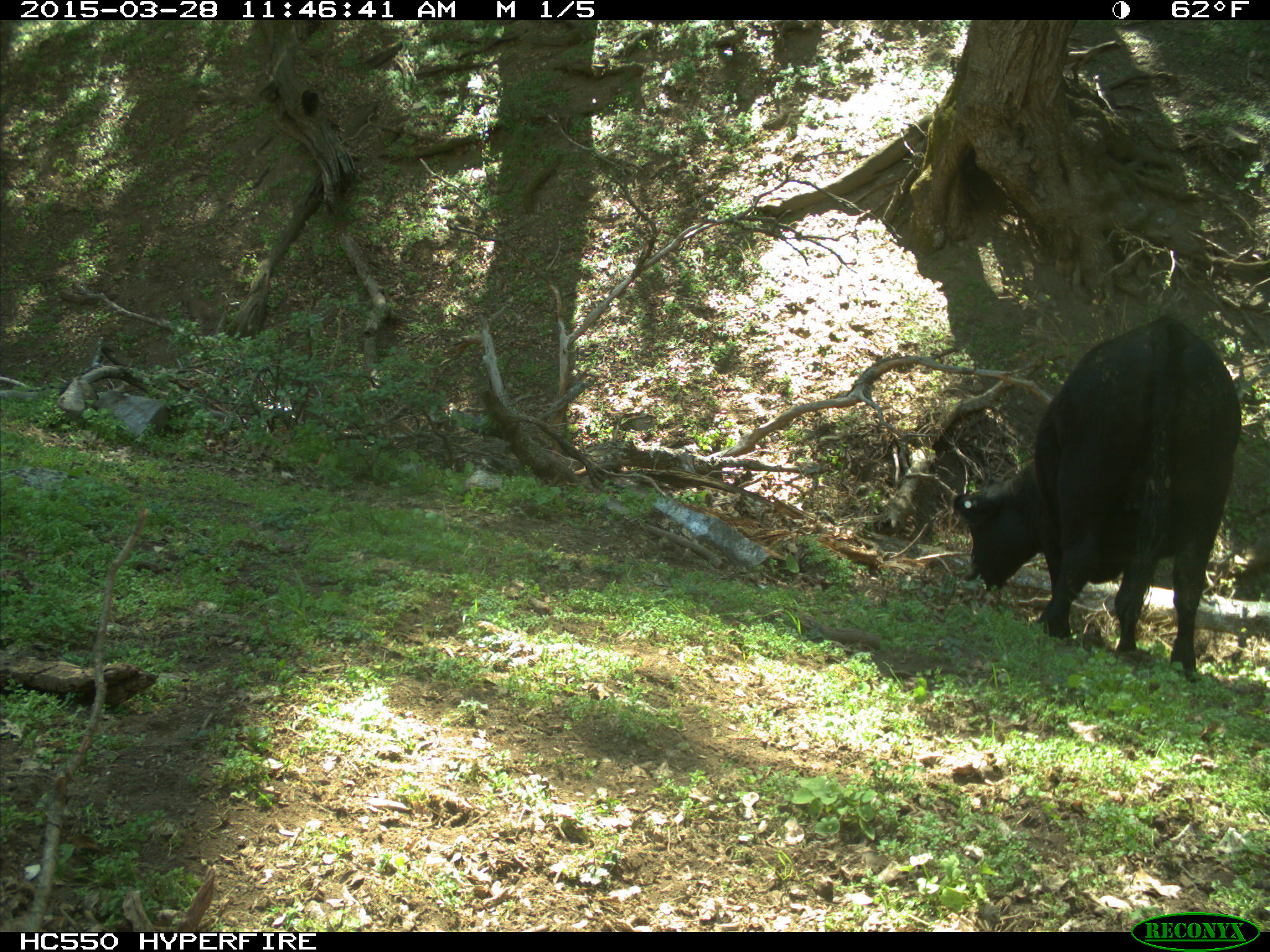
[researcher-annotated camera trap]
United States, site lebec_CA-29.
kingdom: Animalia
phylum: Chordata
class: Mammalia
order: Artiodactyla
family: Bovidae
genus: Bos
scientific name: Bos taurus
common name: domestic cow